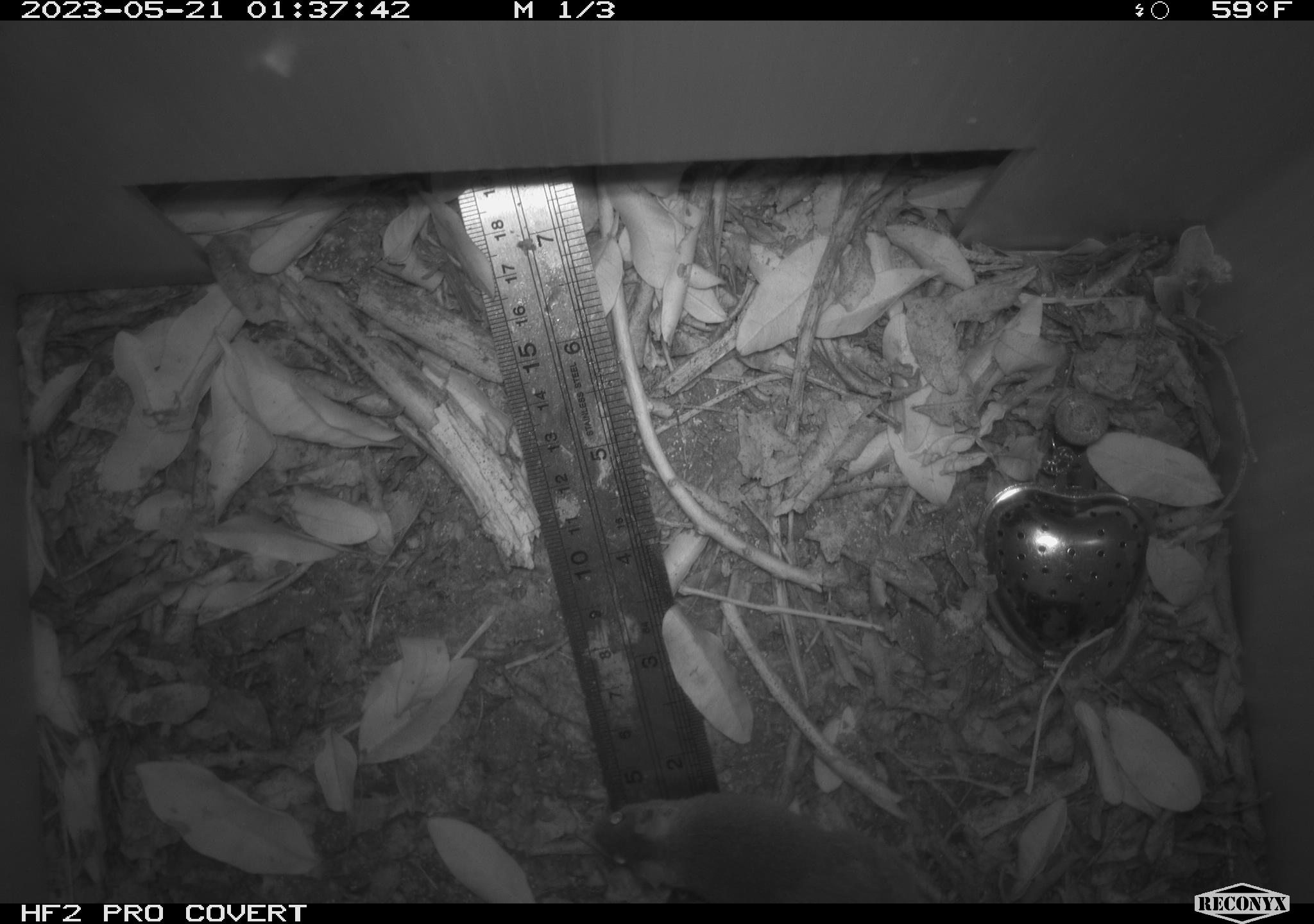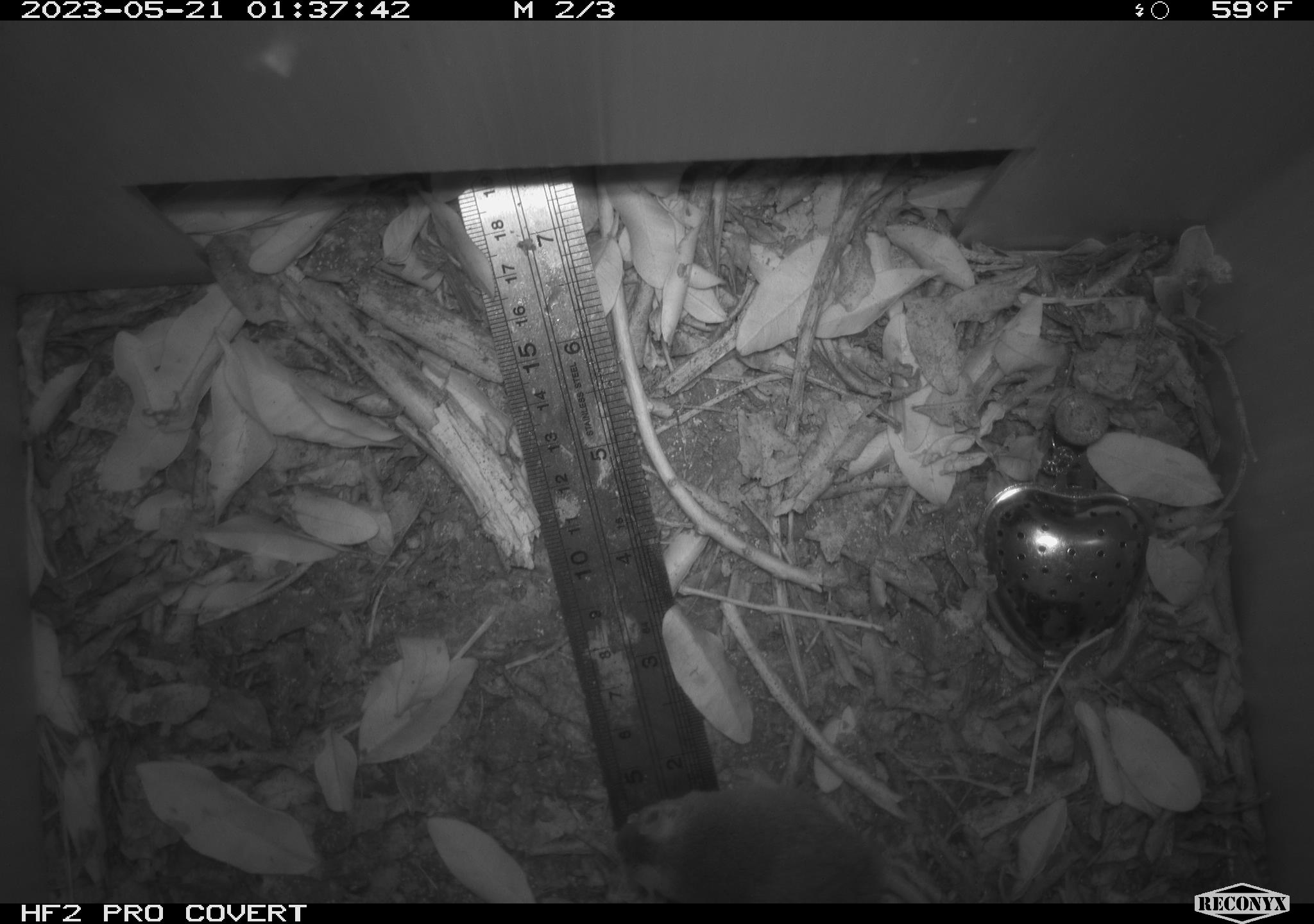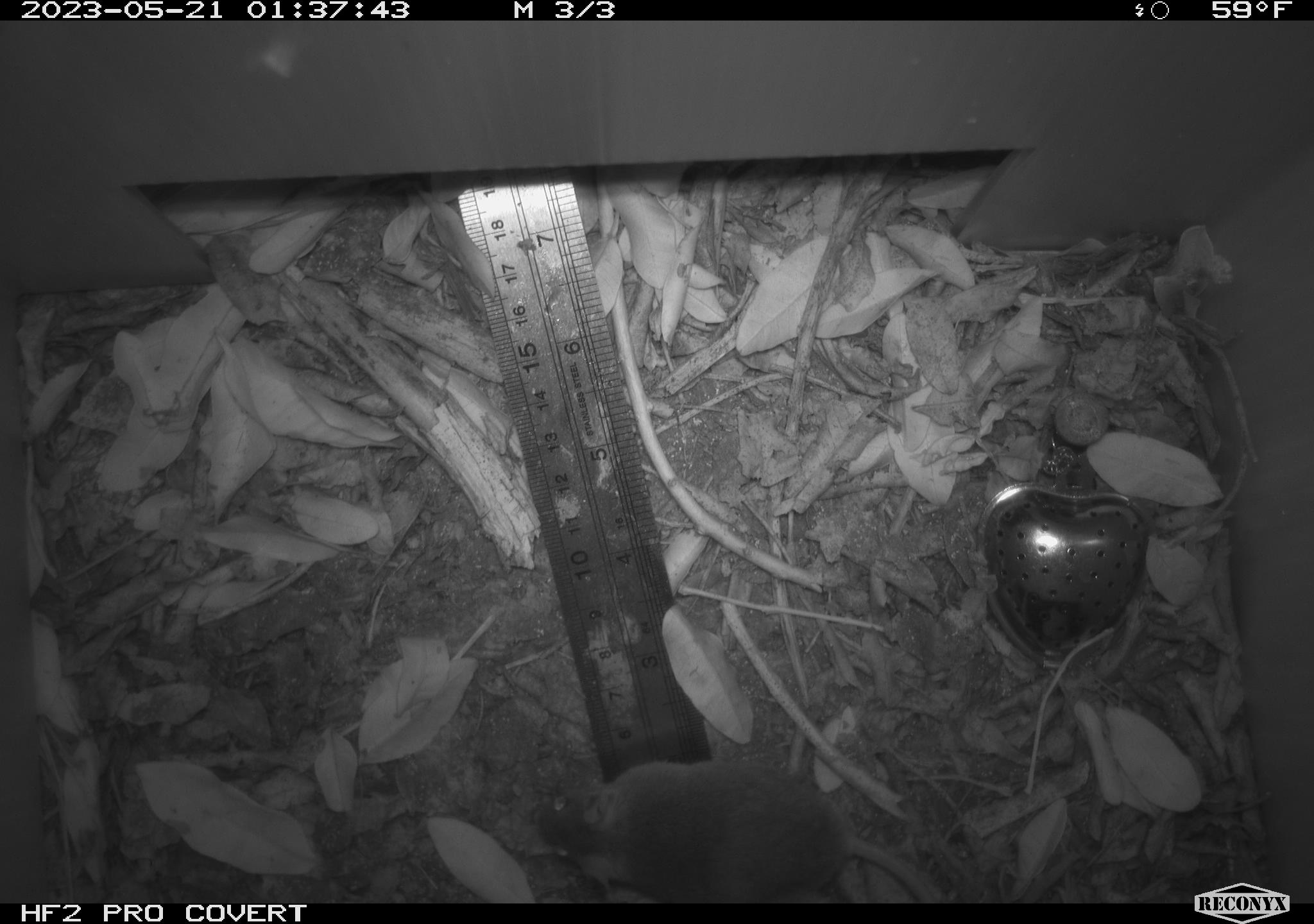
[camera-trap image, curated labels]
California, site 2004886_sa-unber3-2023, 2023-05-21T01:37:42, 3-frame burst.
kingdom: Animalia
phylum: Chordata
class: Mammalia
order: Rodentia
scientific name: Rodentia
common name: mouse species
Mouse species (Rodentia).